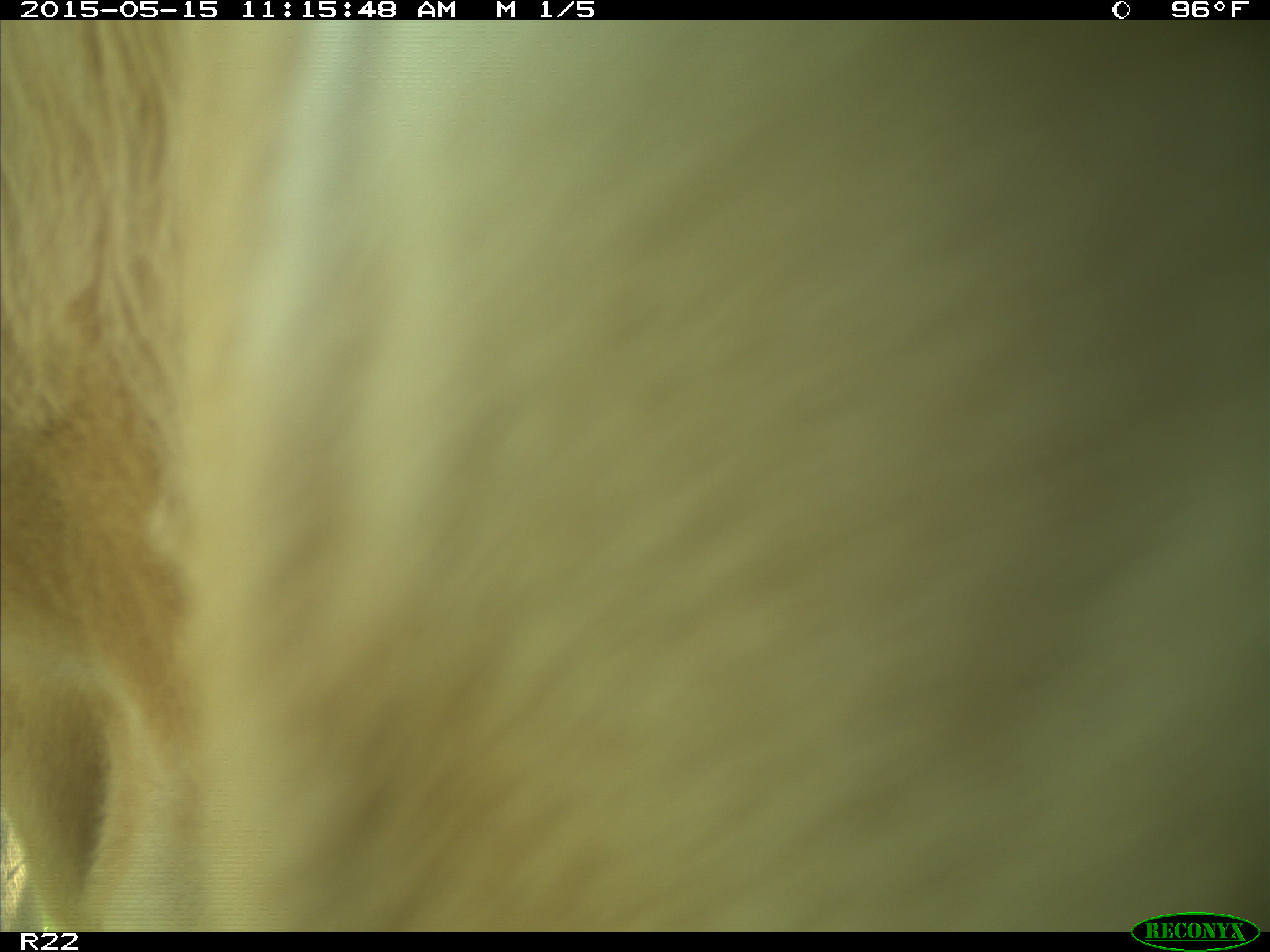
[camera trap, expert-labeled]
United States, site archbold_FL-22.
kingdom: Animalia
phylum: Chordata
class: Mammalia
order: Artiodactyla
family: Bovidae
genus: Bos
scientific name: Bos taurus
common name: domestic cow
Bos taurus (domestic cow).